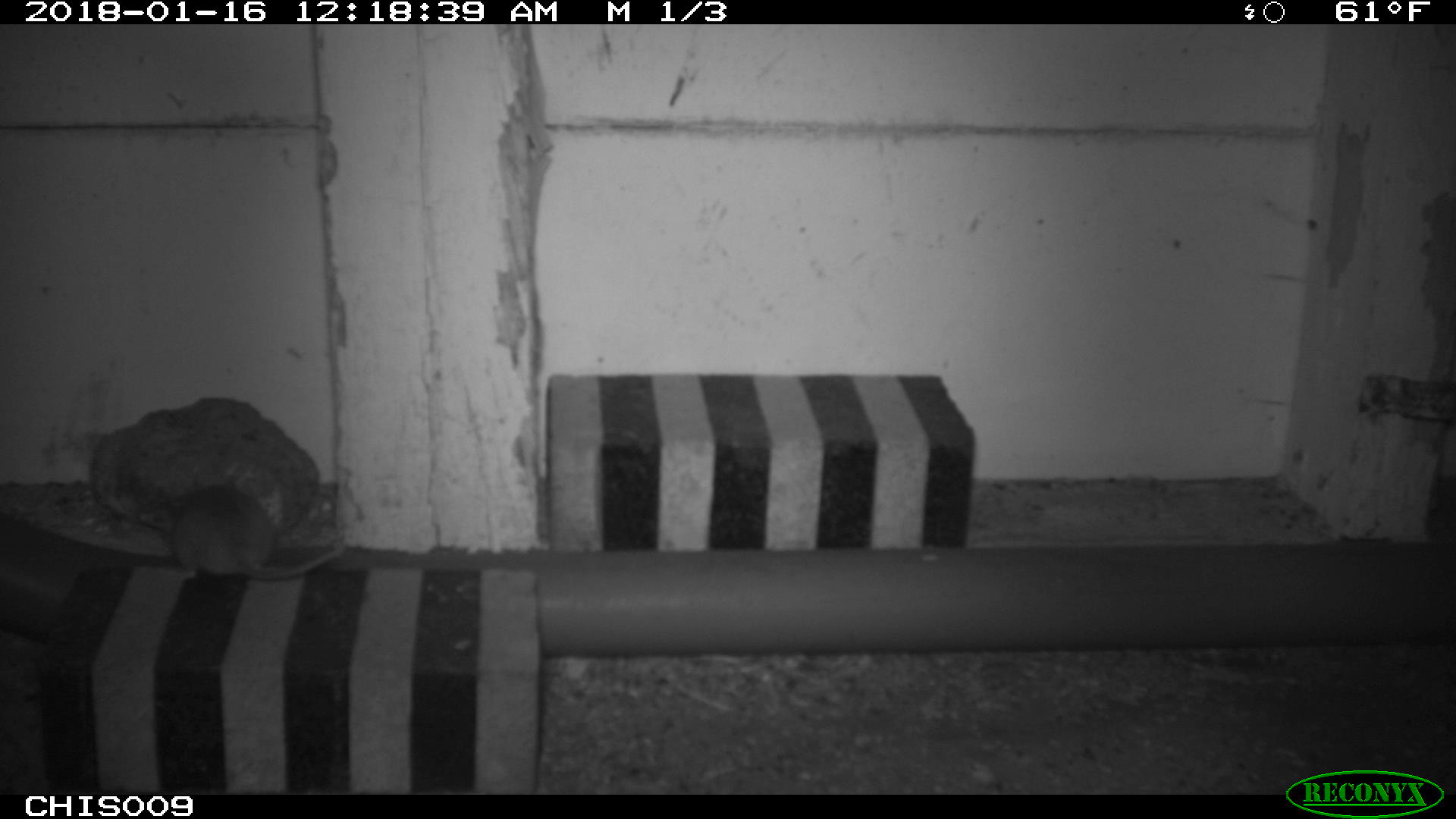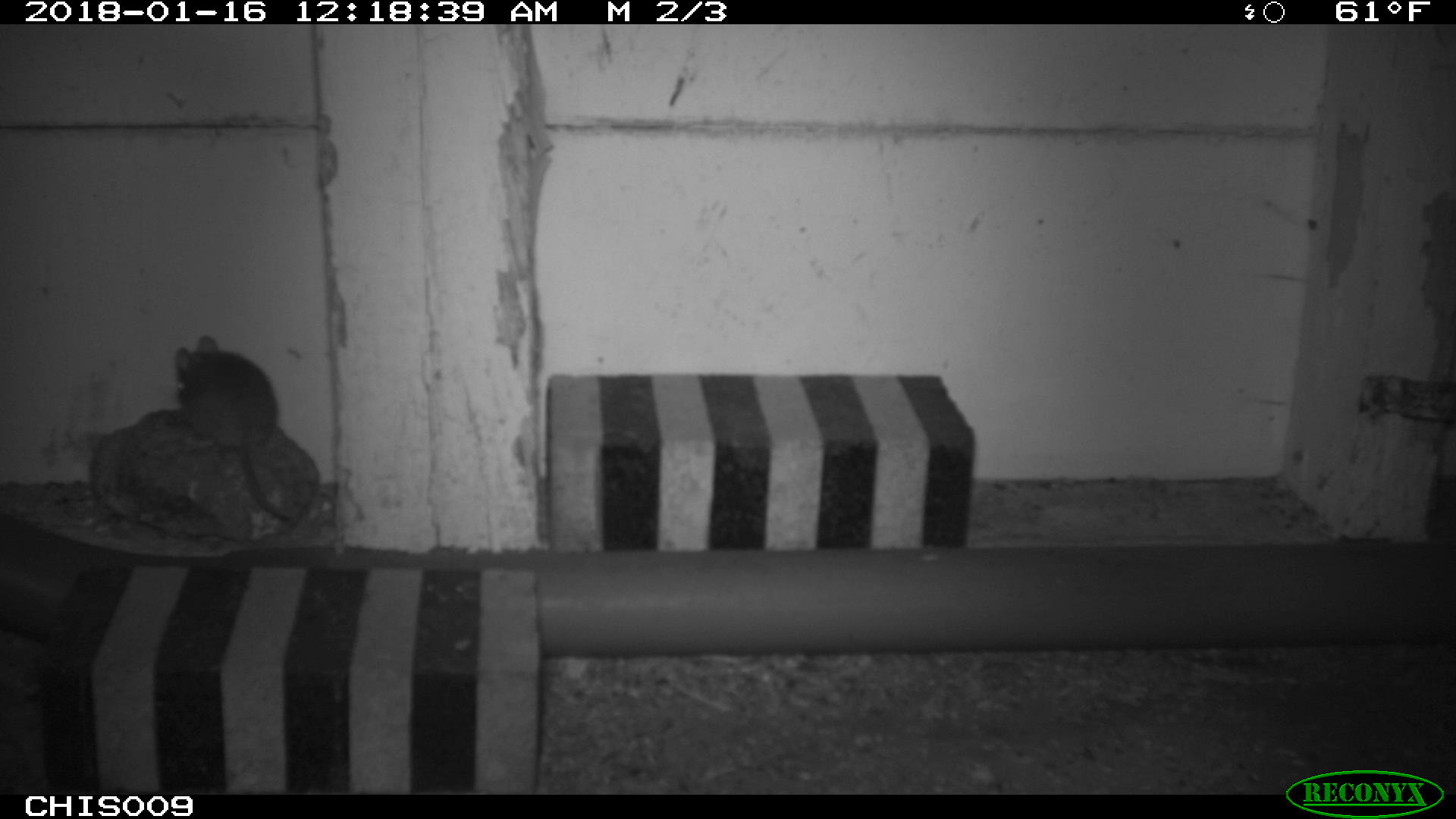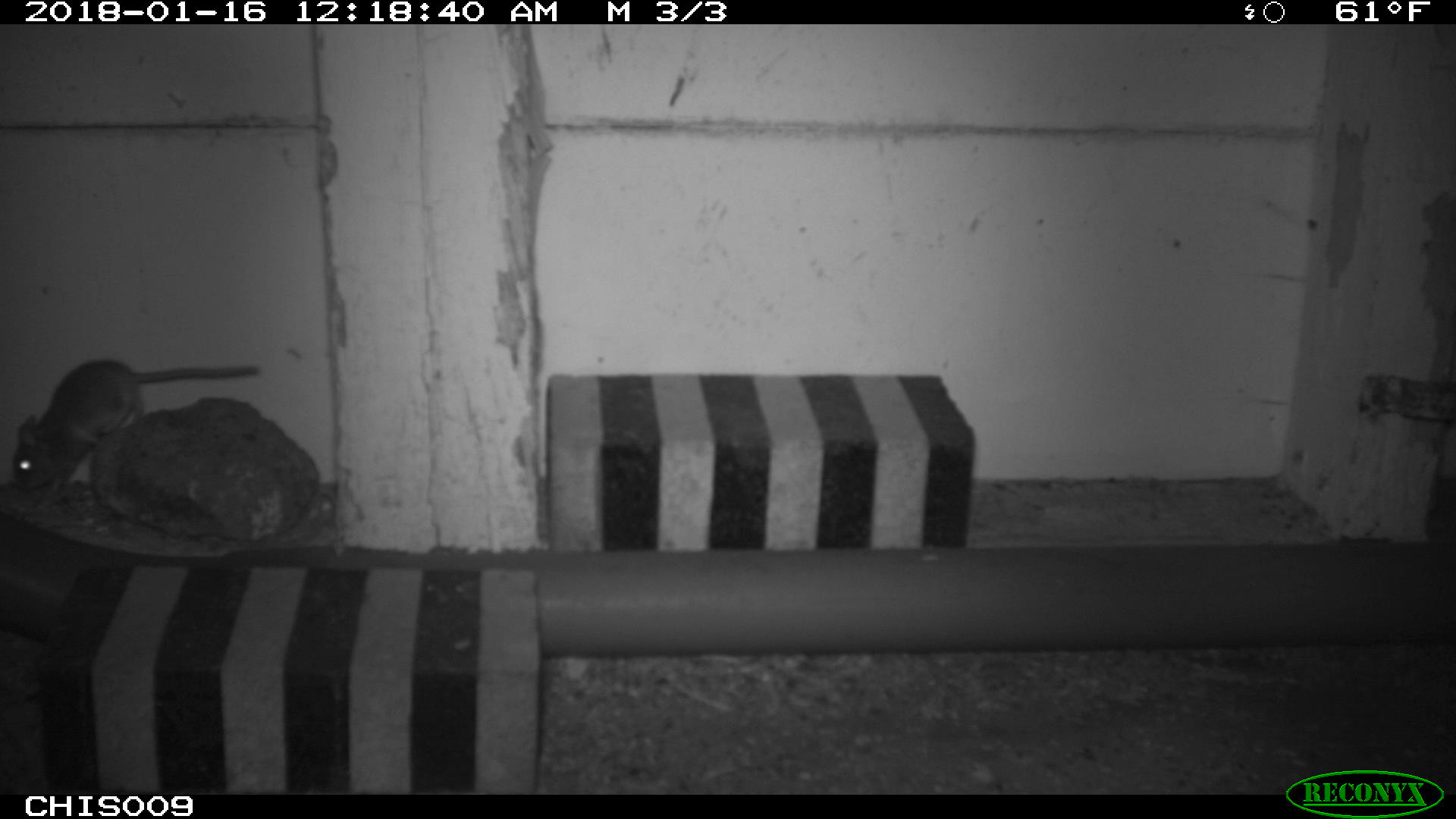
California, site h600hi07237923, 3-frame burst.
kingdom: Animalia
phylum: Chordata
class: Mammalia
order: Rodentia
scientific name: Rodentia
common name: rodent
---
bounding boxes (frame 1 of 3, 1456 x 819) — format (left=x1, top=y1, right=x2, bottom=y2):
rodent: (left=171, top=481, right=347, bottom=579)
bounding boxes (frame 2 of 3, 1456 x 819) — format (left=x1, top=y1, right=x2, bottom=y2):
rodent: (left=174, top=335, right=290, bottom=522)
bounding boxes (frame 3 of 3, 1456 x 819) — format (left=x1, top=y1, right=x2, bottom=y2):
rodent: (left=11, top=357, right=260, bottom=492)